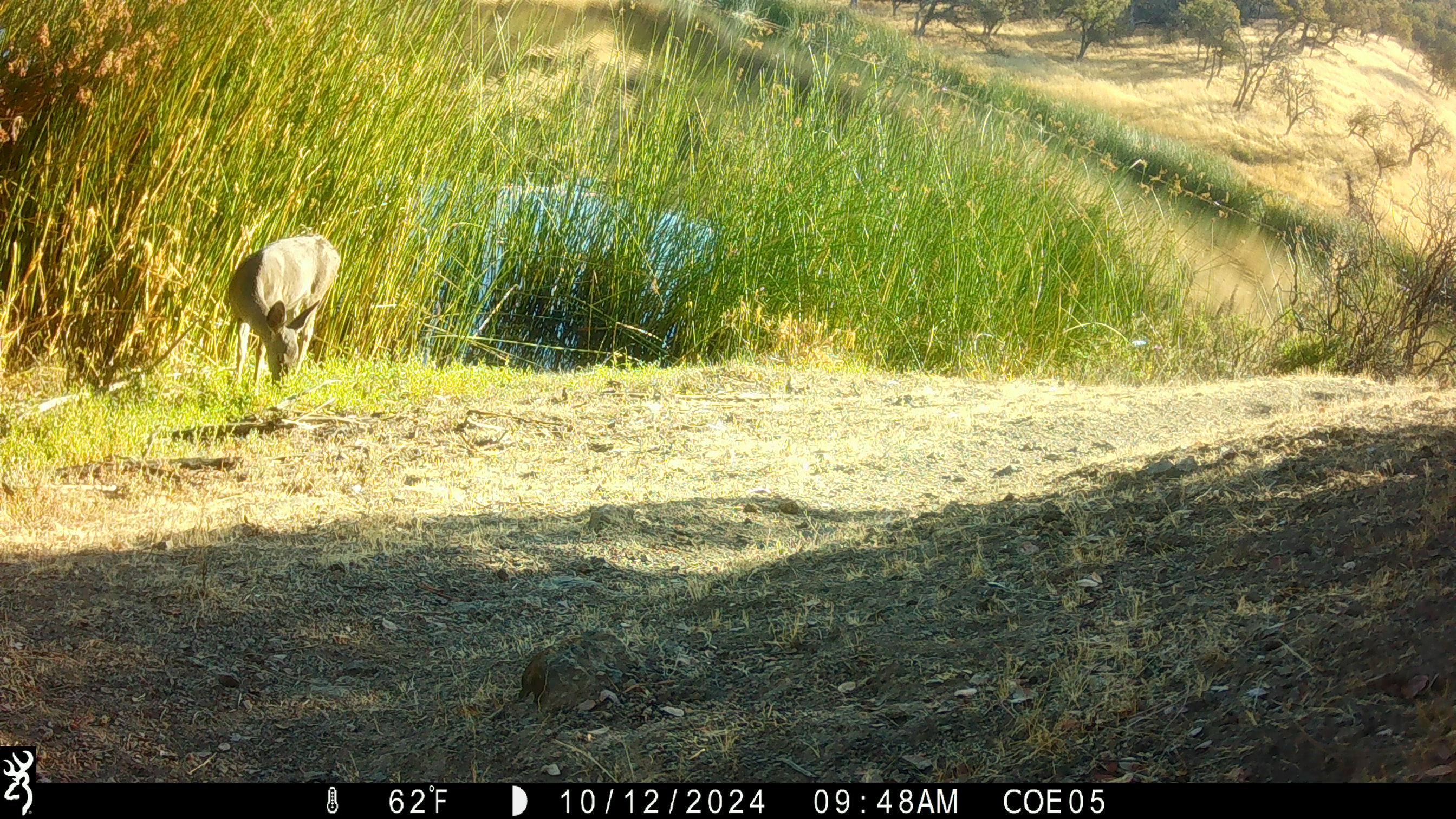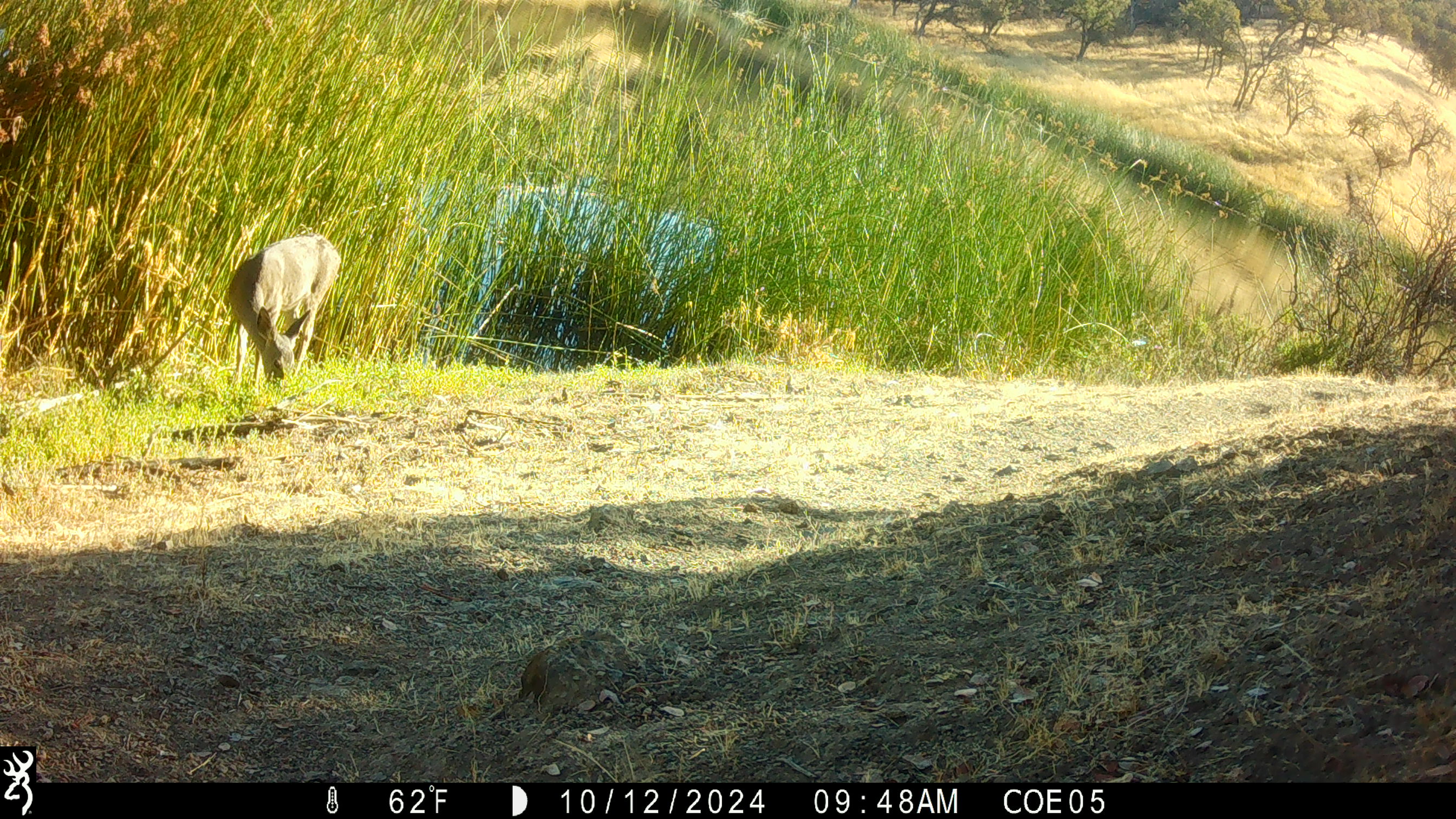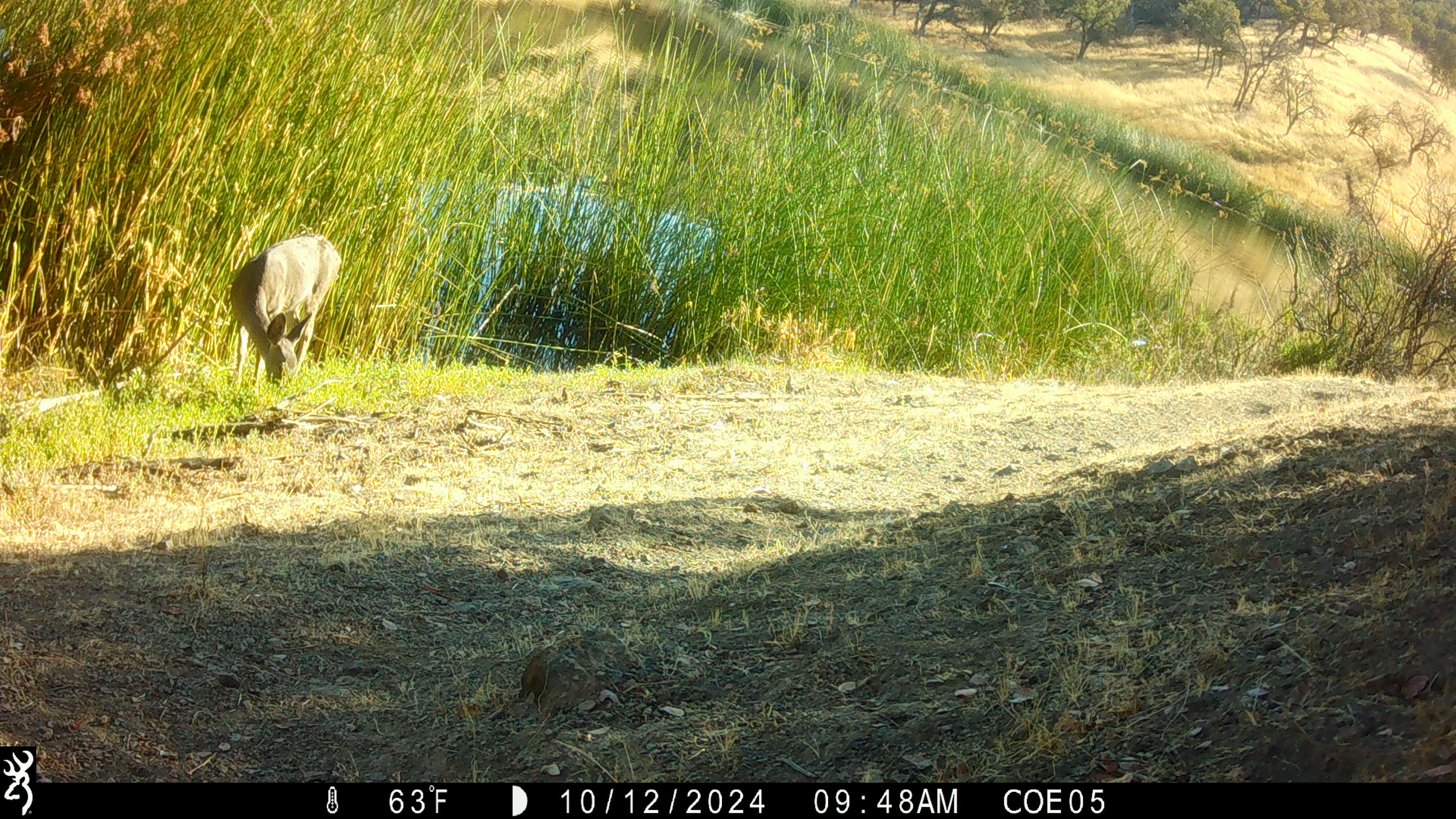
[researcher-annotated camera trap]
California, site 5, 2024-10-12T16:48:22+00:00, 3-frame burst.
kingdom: Animalia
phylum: Chordata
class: Mammalia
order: Artiodactyla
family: Cervidae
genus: Odocoileus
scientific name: Odocoileus hemionus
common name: mule deer